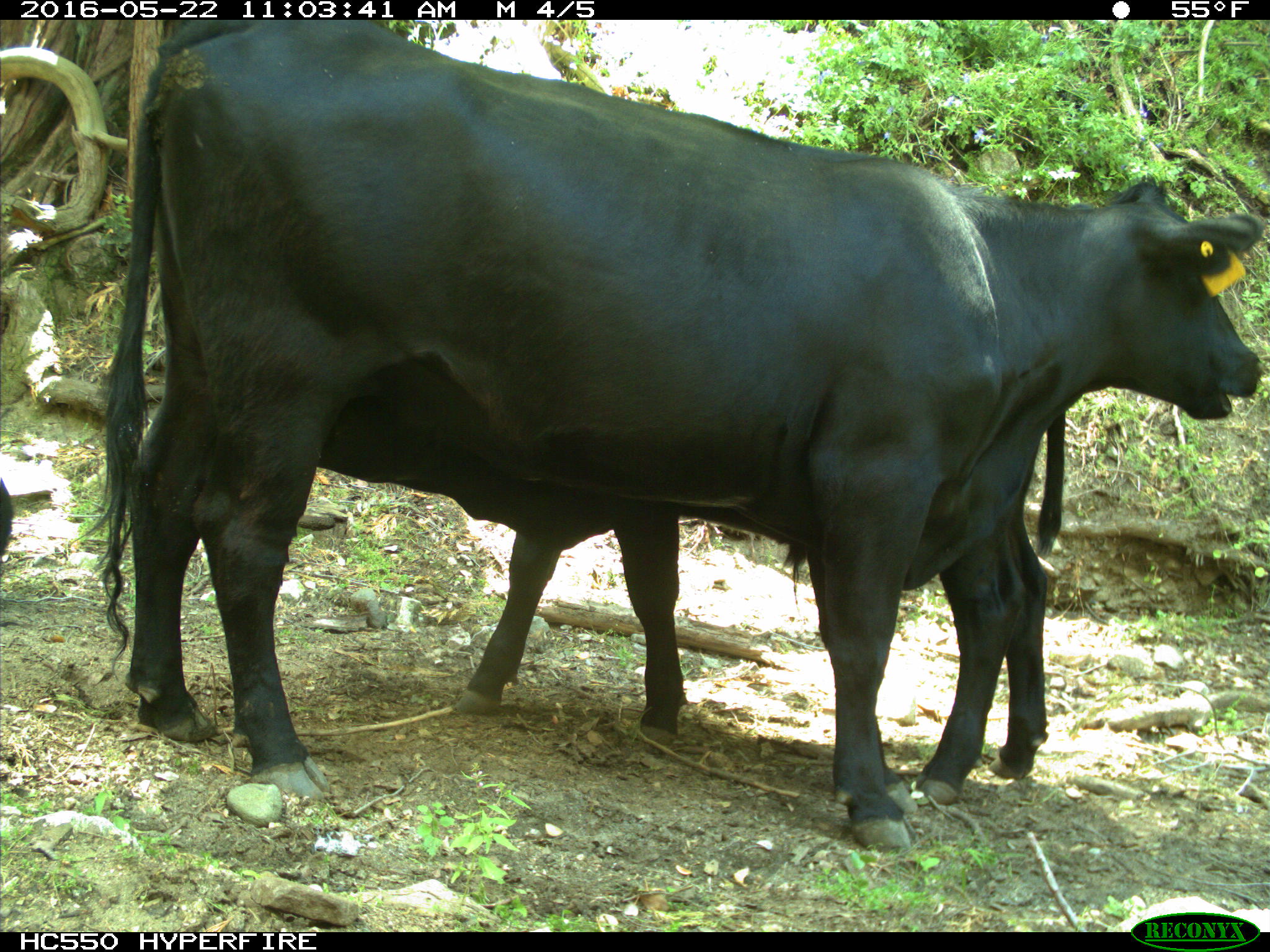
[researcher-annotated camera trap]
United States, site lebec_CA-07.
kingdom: Animalia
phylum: Chordata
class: Mammalia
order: Artiodactyla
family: Bovidae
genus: Bos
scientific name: Bos taurus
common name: domestic cow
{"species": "Bos taurus (domestic cow)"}